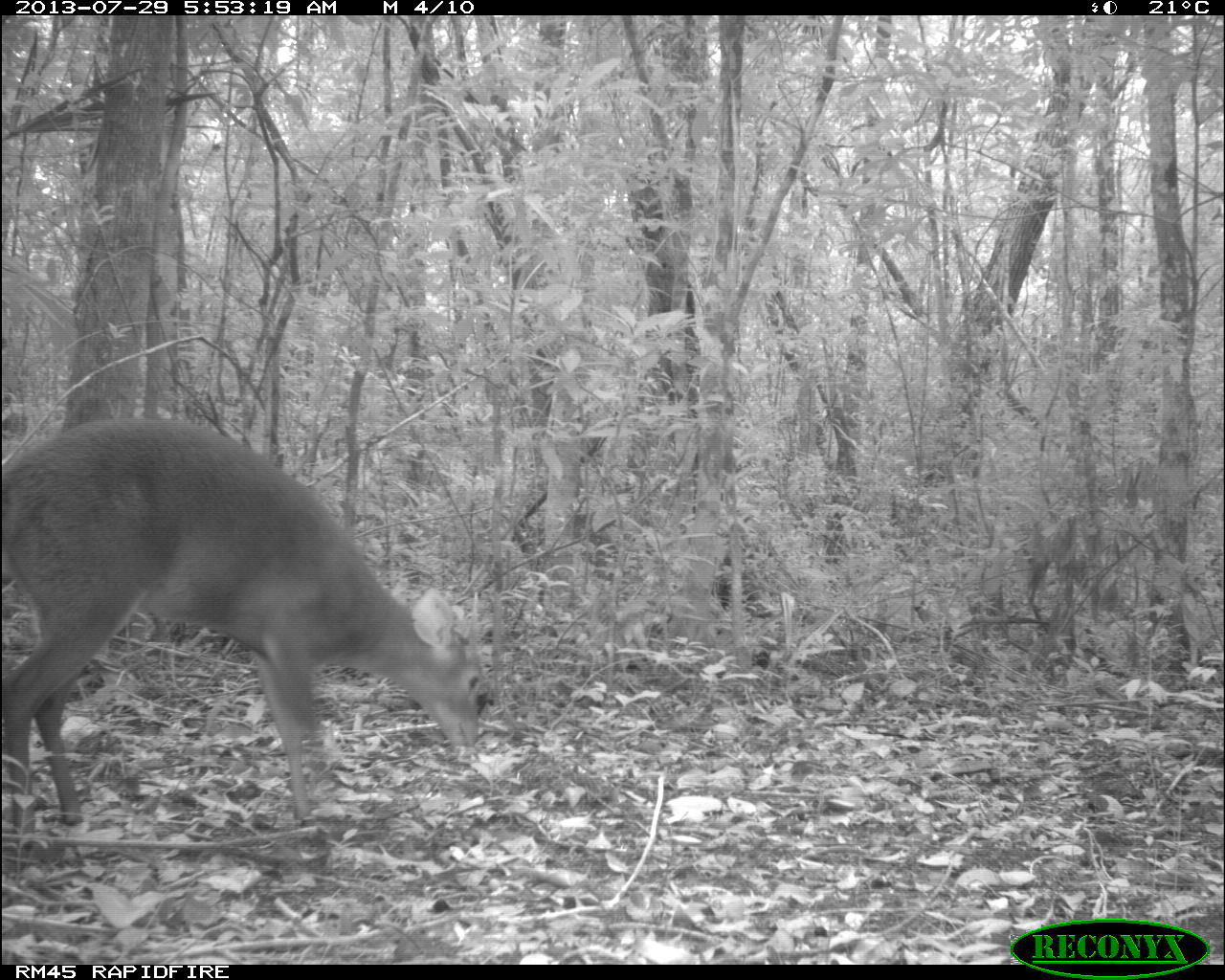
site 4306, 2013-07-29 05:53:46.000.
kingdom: Animalia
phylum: Chordata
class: Mammalia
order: Artiodactyla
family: Cervidae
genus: Mazama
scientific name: Mazama temama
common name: central american red brocket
Mazama temama (central american red brocket), count 1, sex male.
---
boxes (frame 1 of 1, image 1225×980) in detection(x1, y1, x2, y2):
mazama temama: detection(0, 414, 485, 843)